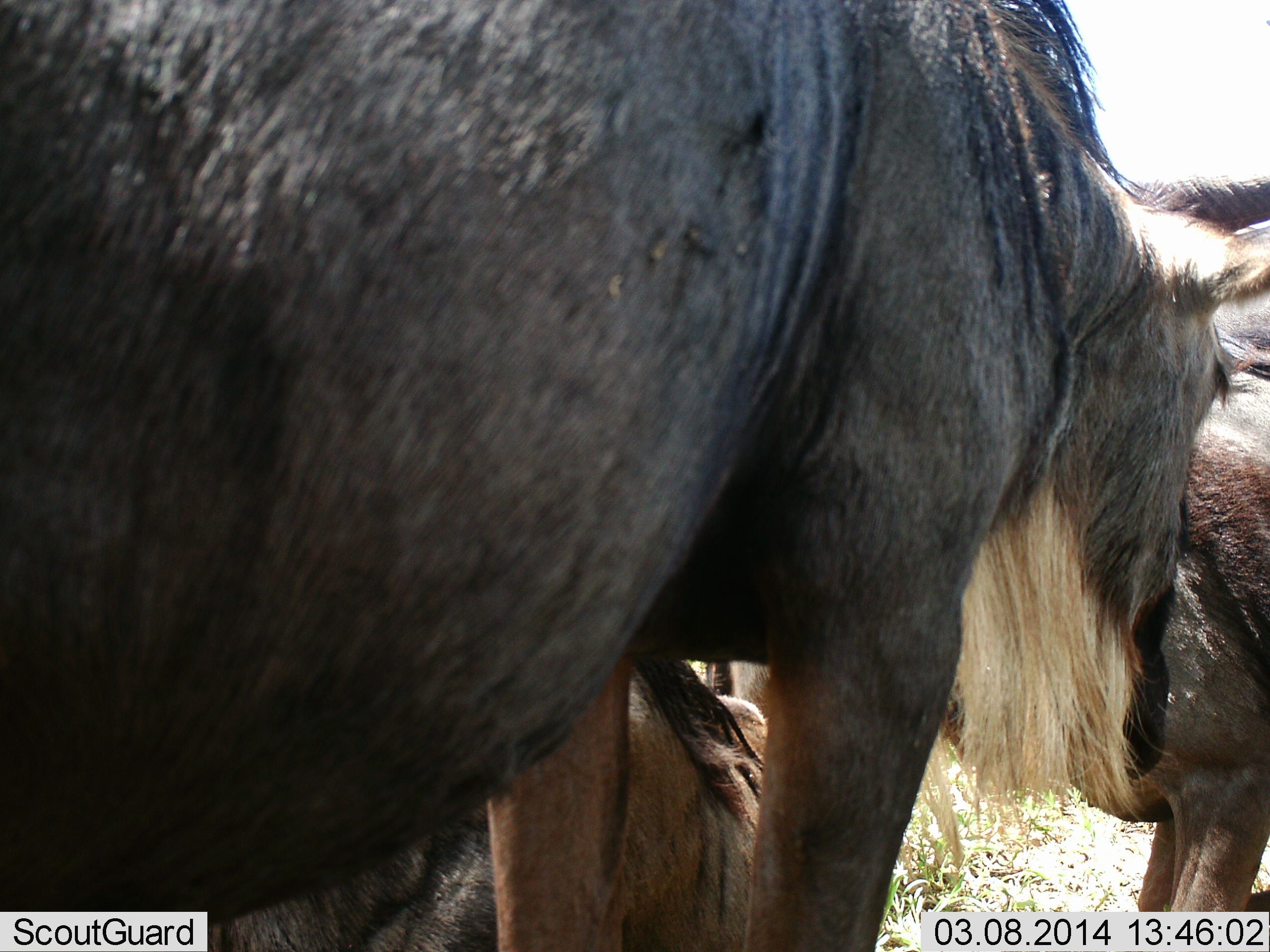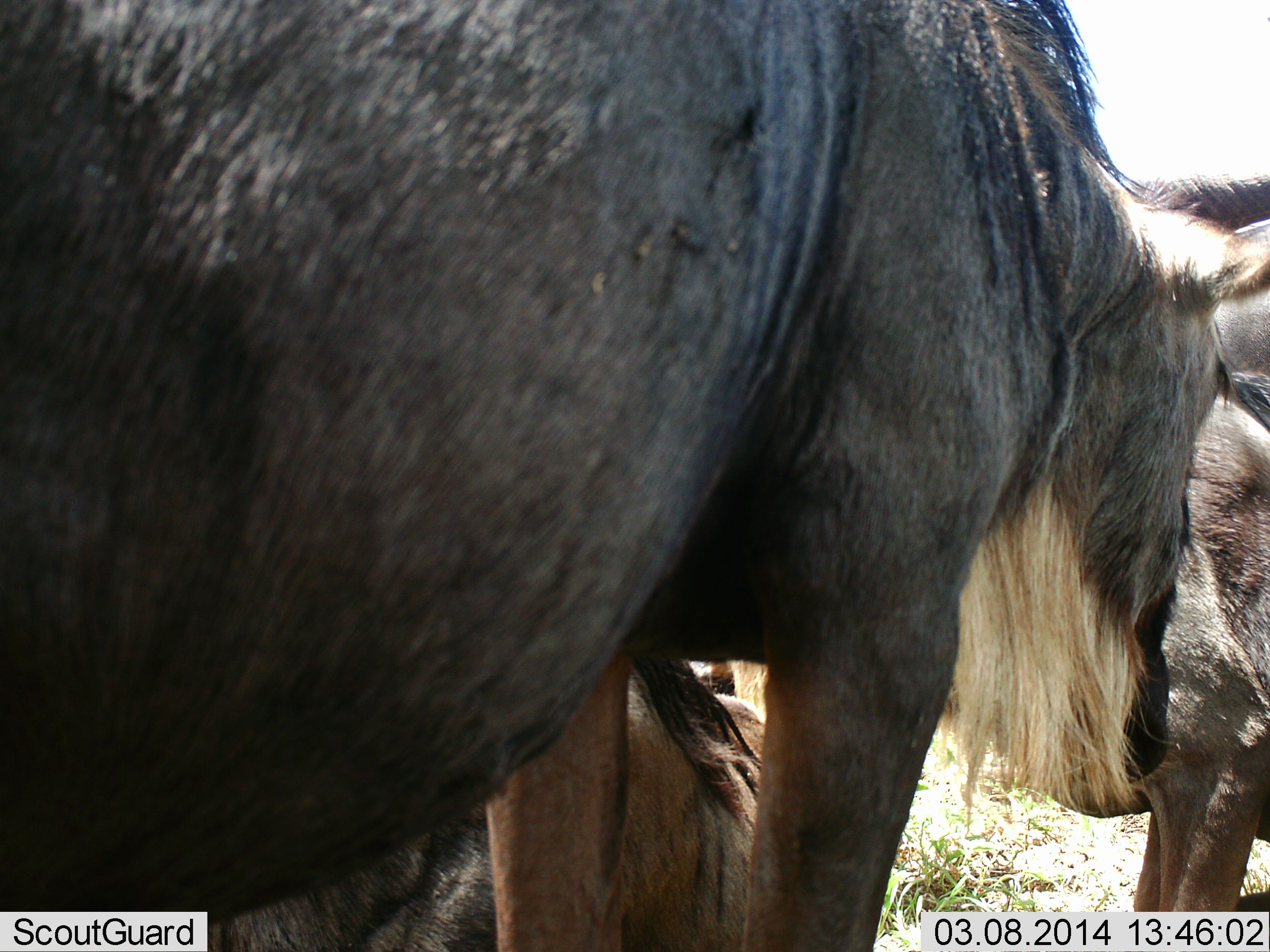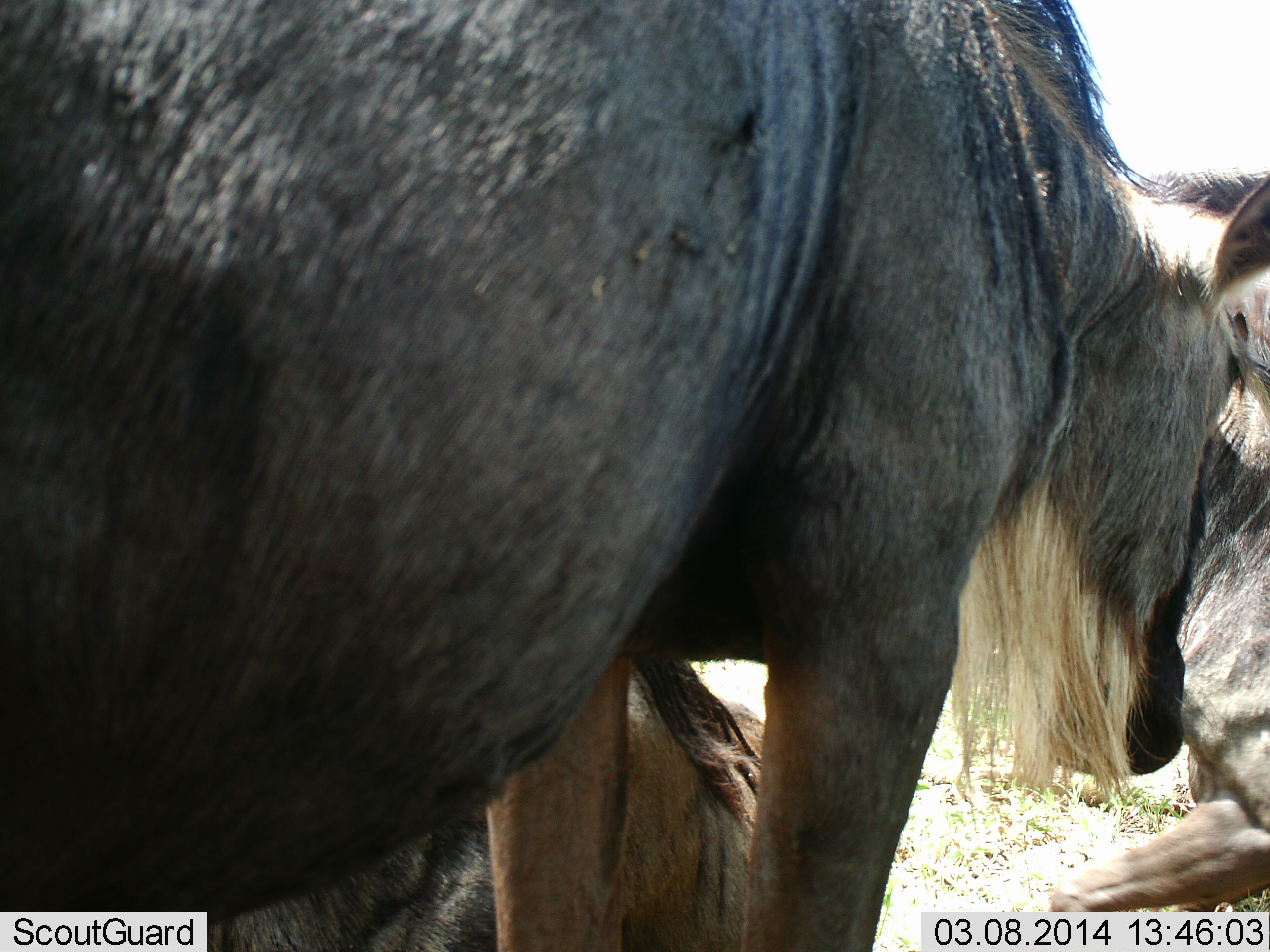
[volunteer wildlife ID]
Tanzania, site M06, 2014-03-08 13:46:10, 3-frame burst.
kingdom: Animalia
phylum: Chordata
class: Mammalia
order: Artiodactyla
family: Bovidae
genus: Connochaetes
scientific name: Connochaetes taurinus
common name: blue wildebeest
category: wildebeest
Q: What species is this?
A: Wildebeest (blue wildebeest) (Connochaetes taurinus).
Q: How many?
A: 3.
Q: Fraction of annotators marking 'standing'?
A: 70%.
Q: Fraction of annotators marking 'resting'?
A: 60%.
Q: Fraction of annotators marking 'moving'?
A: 10%.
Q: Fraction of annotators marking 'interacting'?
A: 20%.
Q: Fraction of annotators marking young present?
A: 20%.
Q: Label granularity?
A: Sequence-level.